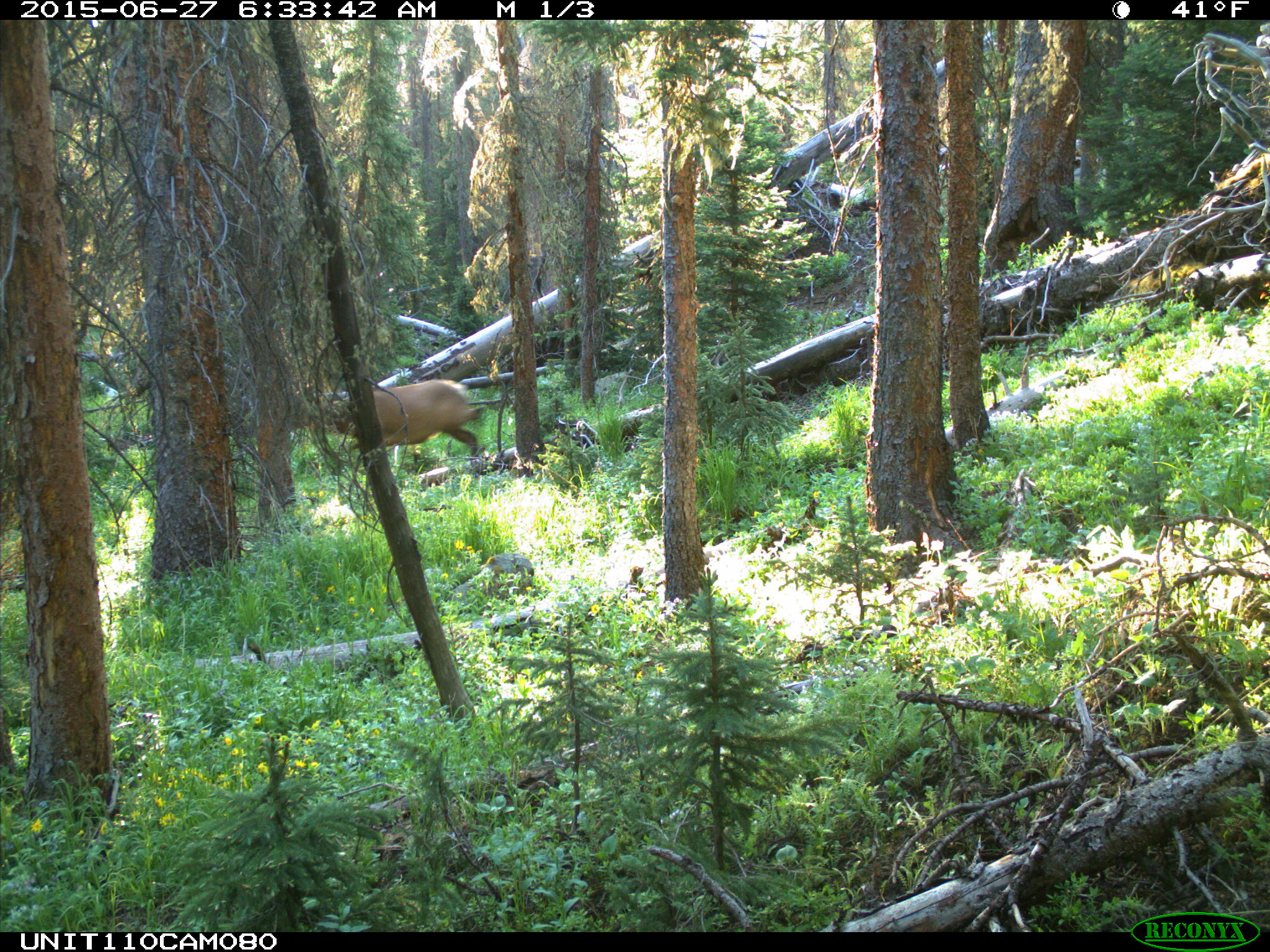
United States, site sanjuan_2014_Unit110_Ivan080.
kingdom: Animalia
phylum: Chordata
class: Mammalia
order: Artiodactyla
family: Cervidae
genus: Cervus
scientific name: Cervus elaphus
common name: red deer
Cervus elaphus (red deer).